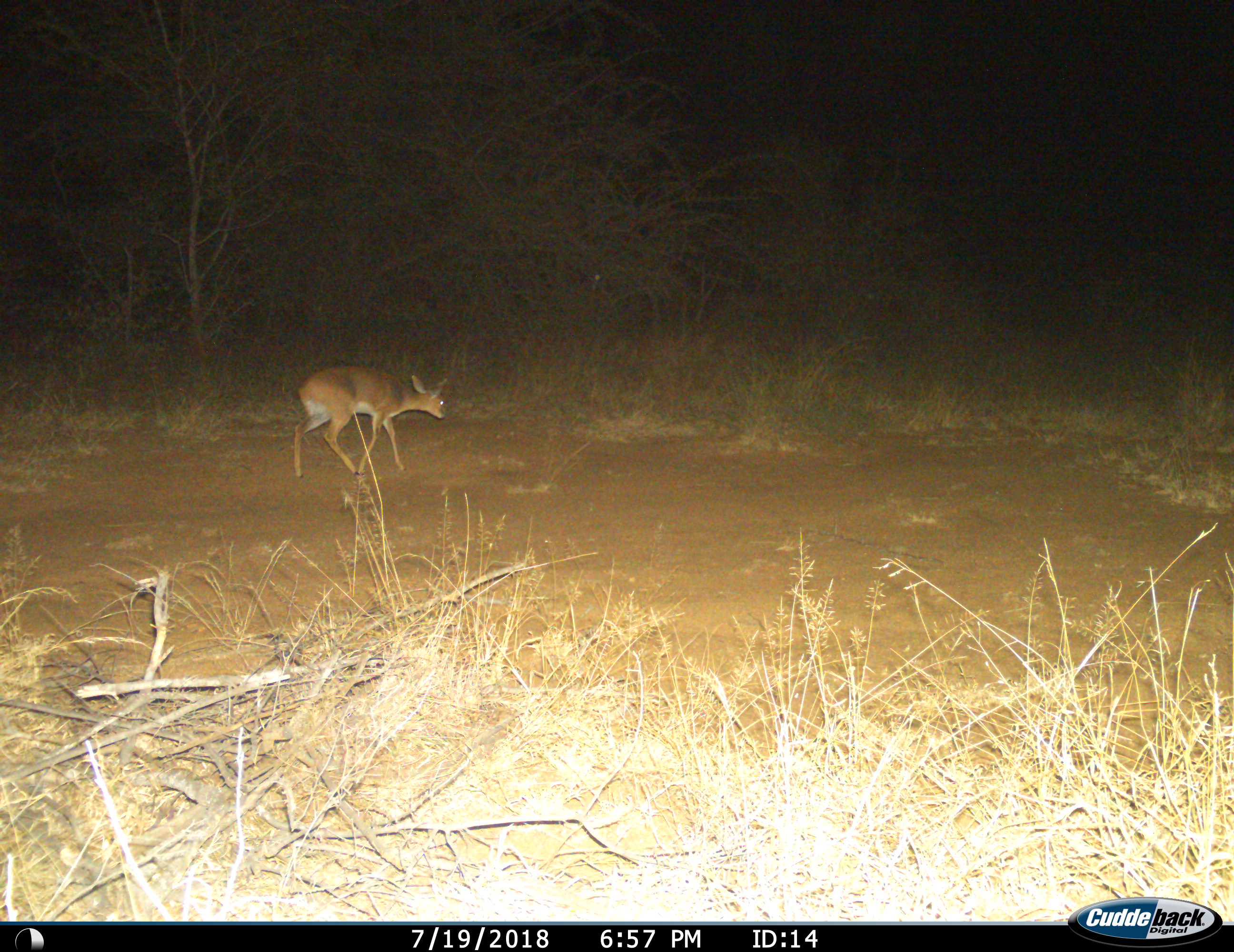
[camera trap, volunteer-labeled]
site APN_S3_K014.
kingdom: Animalia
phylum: Chordata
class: Mammalia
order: Artiodactyla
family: Bovidae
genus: Raphicerus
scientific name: Raphicerus campestris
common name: steenbok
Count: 1.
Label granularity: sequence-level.